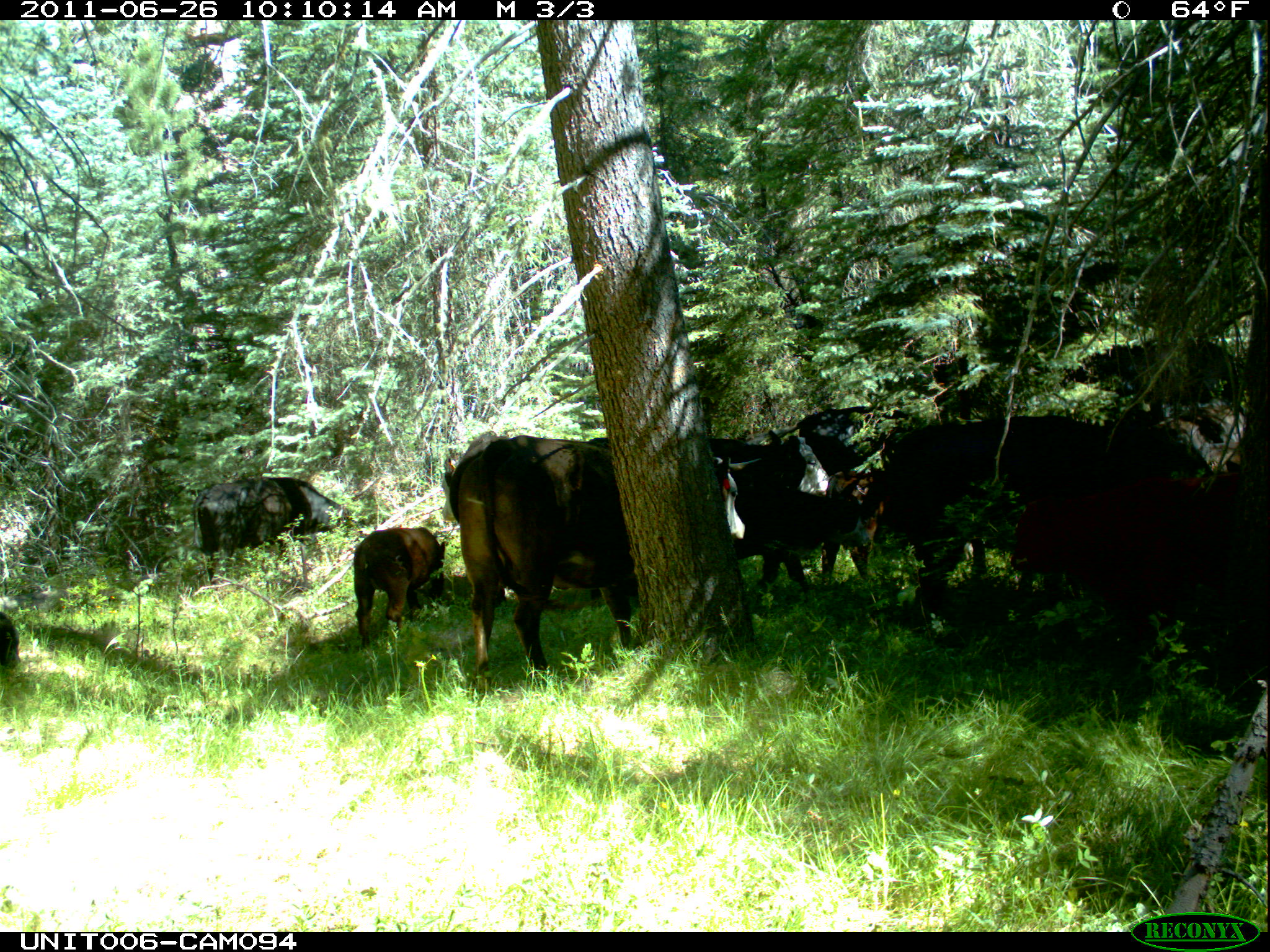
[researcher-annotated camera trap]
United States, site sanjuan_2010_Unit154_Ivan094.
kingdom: Animalia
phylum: Chordata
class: Mammalia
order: Artiodactyla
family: Bovidae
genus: Bos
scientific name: Bos taurus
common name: domestic cow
Bos taurus (domestic cow).